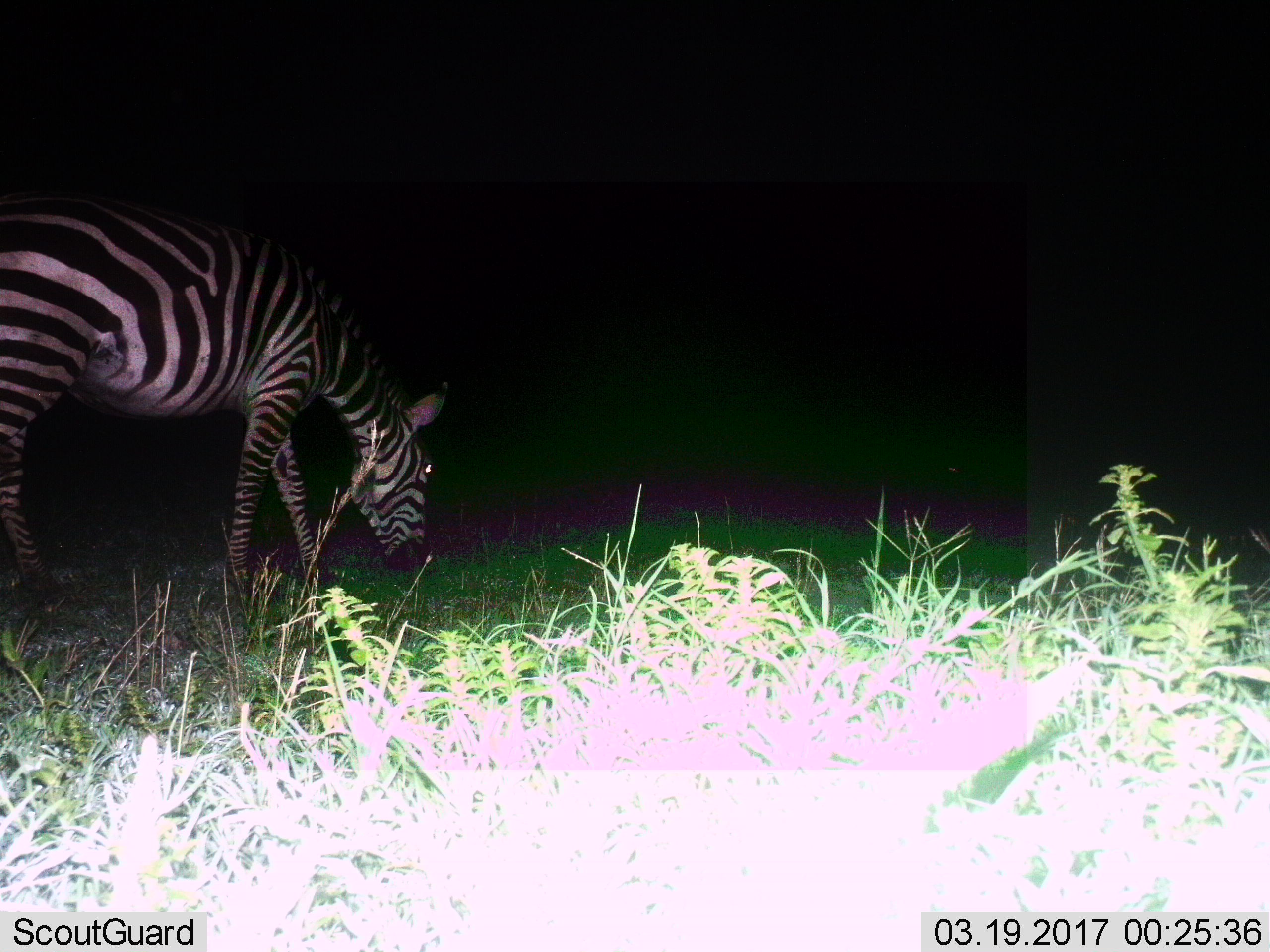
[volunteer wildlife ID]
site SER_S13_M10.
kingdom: Animalia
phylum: Chordata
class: Mammalia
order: Perissodactyla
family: Equidae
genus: Equus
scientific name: Equus quagga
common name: plains zebra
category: zebraplains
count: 1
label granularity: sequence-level